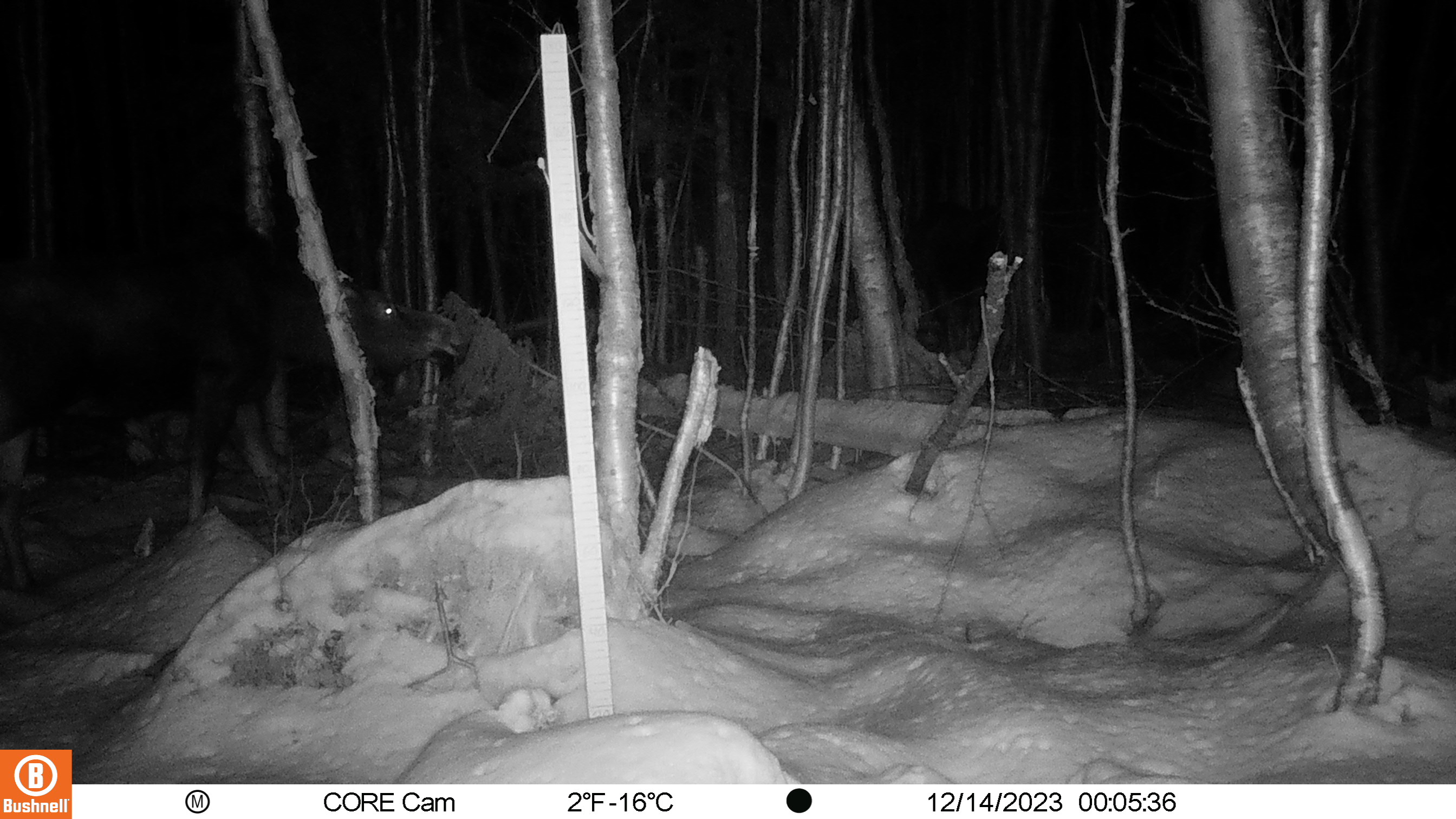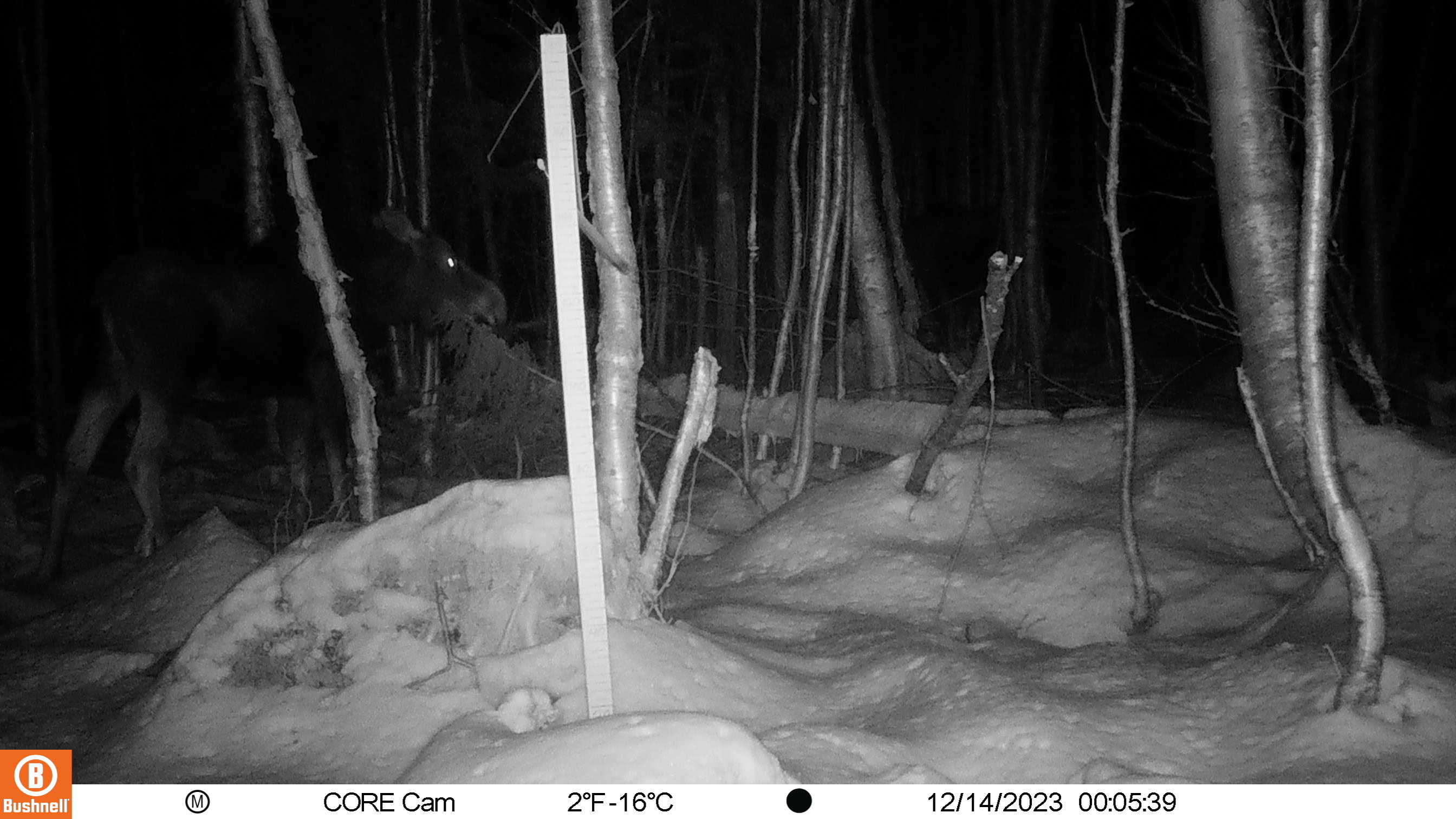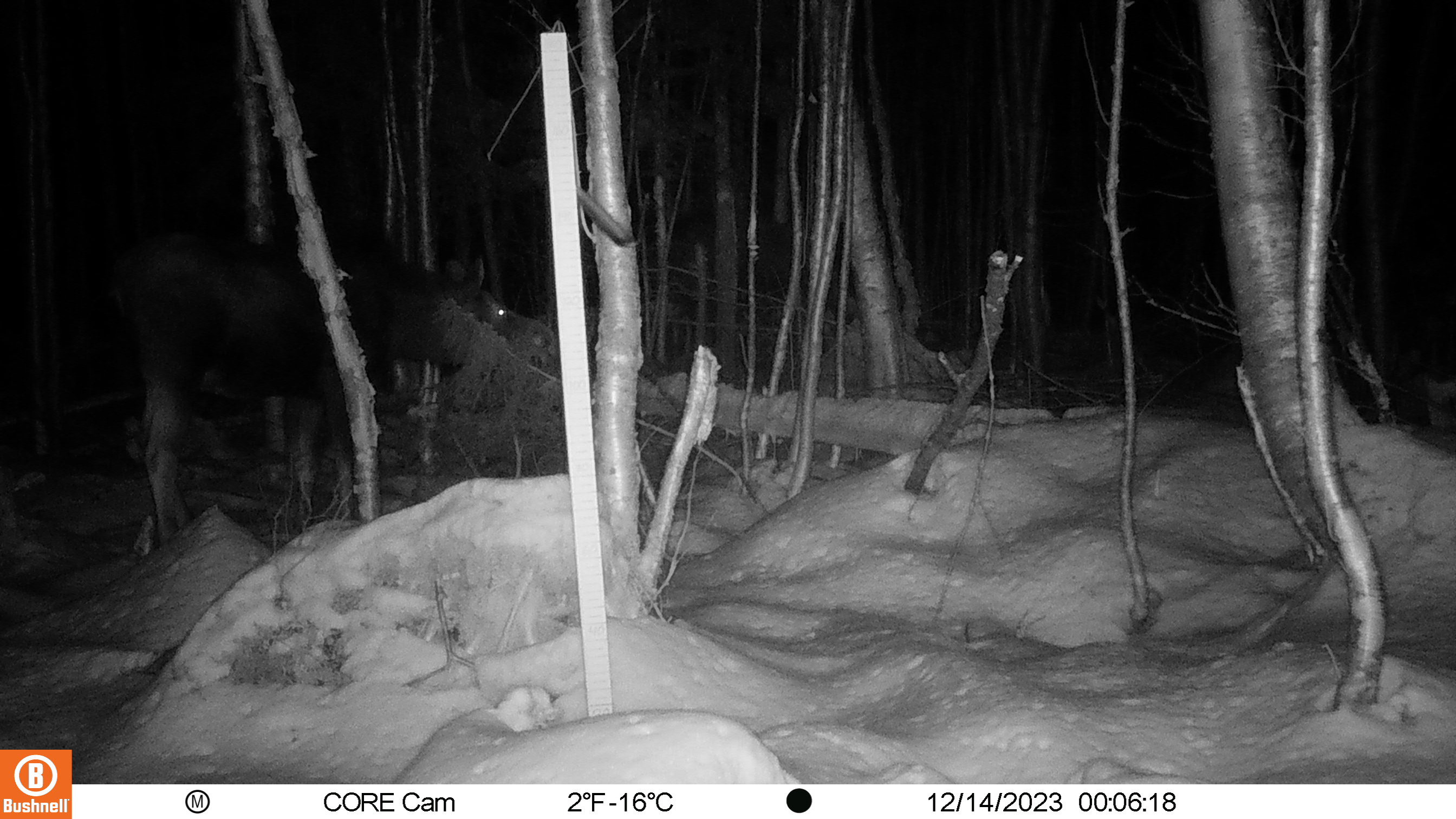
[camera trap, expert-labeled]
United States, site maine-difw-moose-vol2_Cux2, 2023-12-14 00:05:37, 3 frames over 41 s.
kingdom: Animalia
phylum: Chordata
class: Mammalia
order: Artiodactyla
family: Cervidae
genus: Alces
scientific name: Alces alces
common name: moose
Moose (Alces alces).